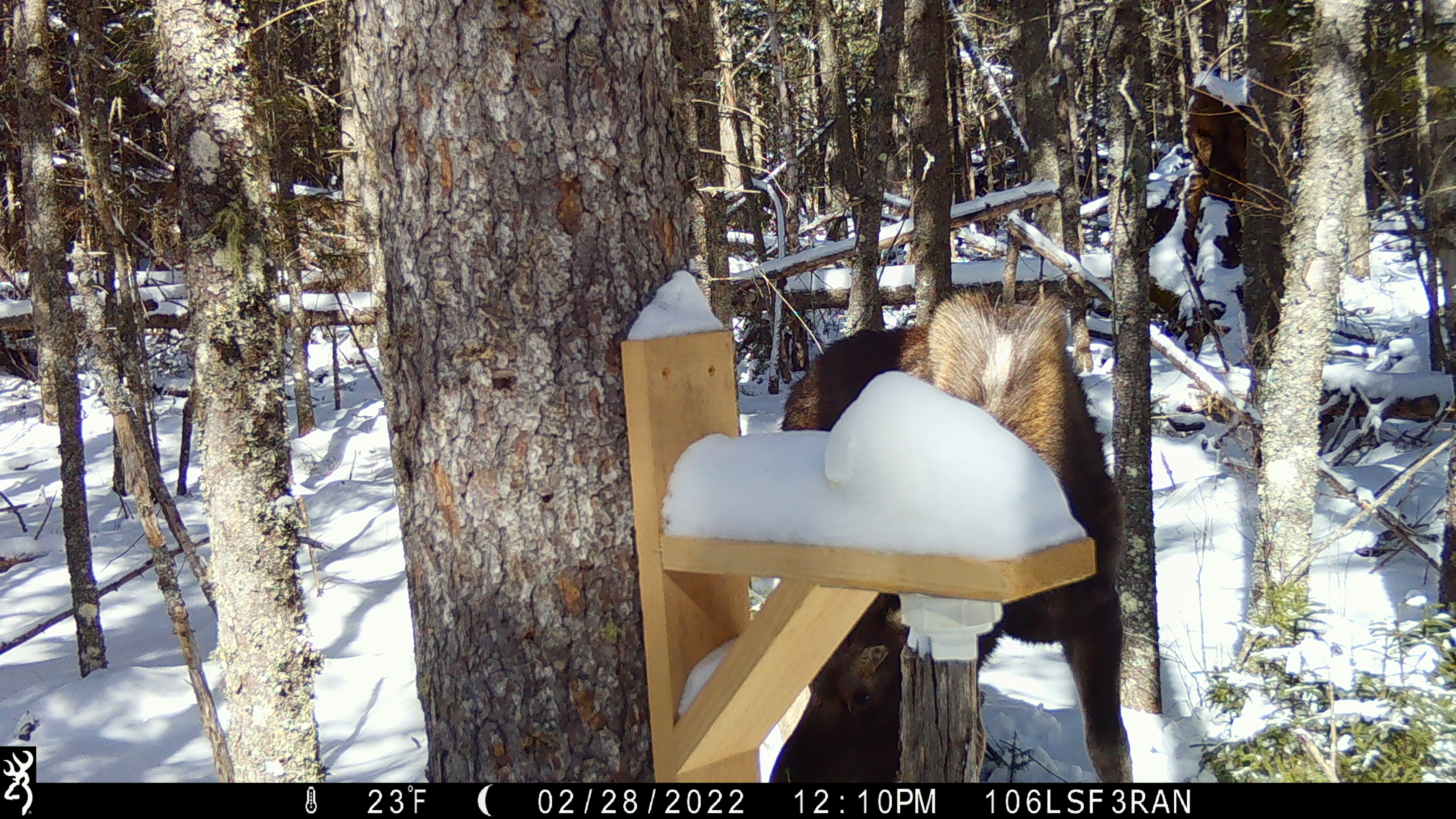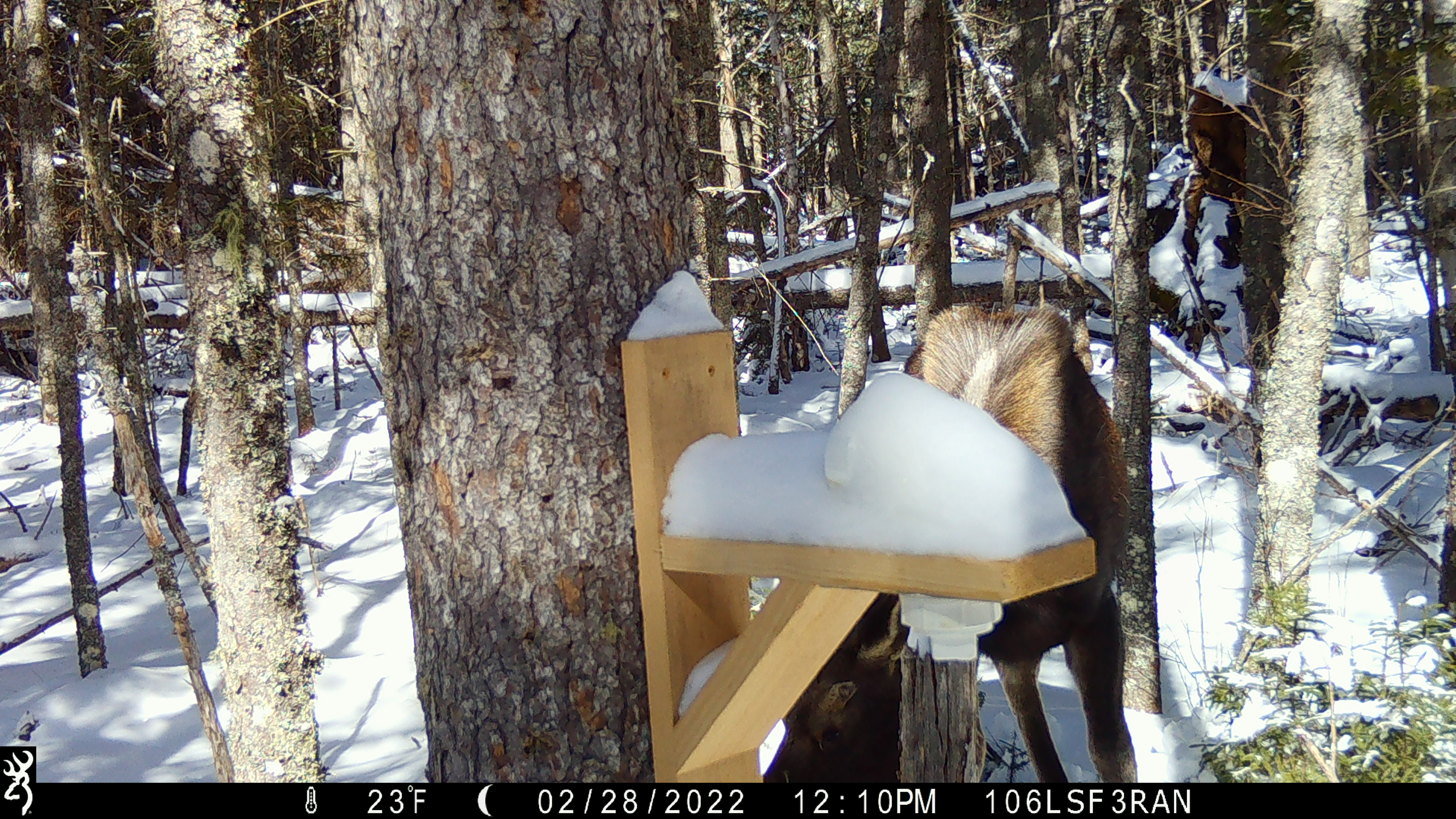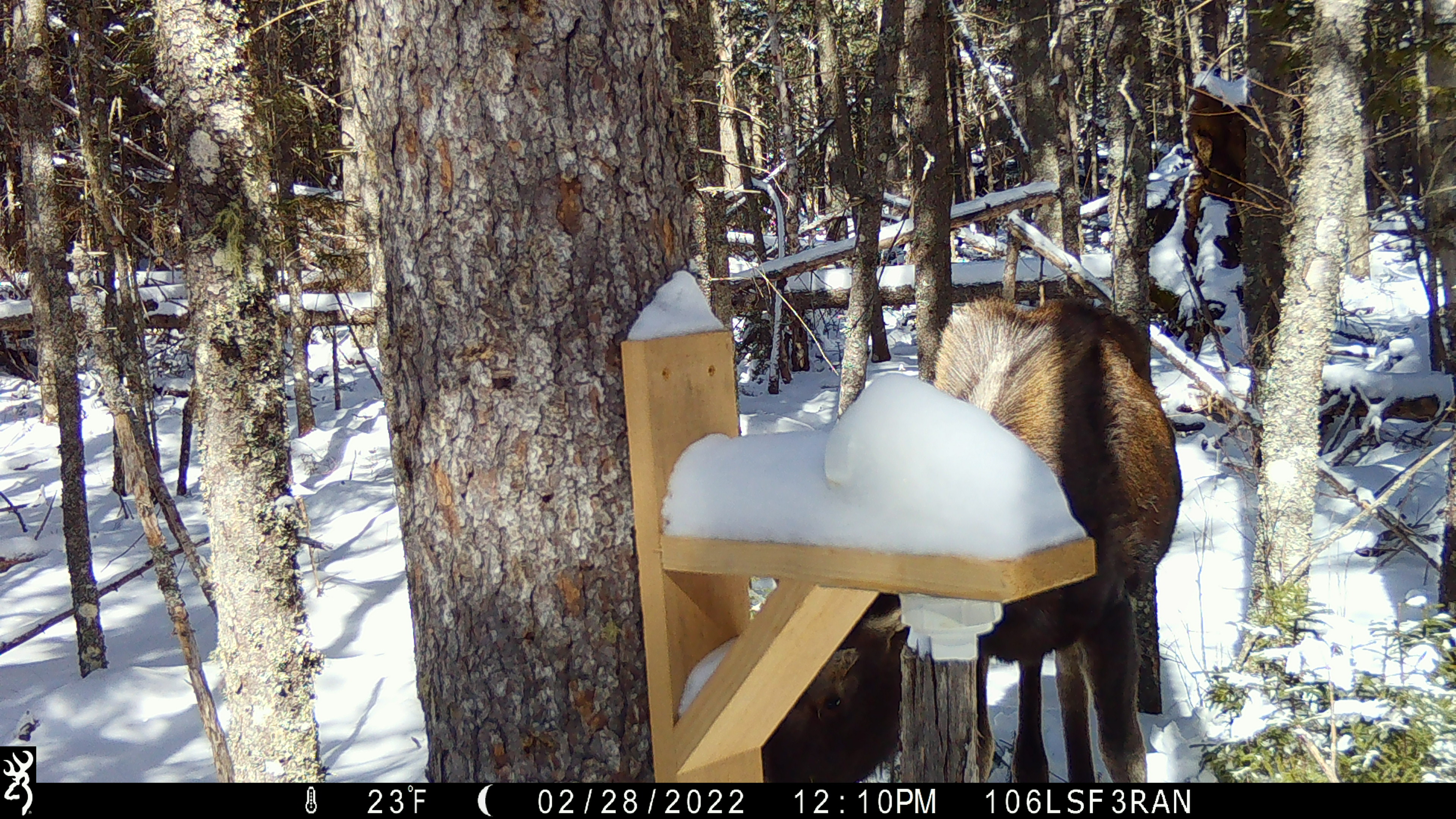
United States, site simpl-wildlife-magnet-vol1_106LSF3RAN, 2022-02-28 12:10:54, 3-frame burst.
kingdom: Animalia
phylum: Chordata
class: Mammalia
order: Artiodactyla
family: Cervidae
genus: Alces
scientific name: Alces alces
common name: moose